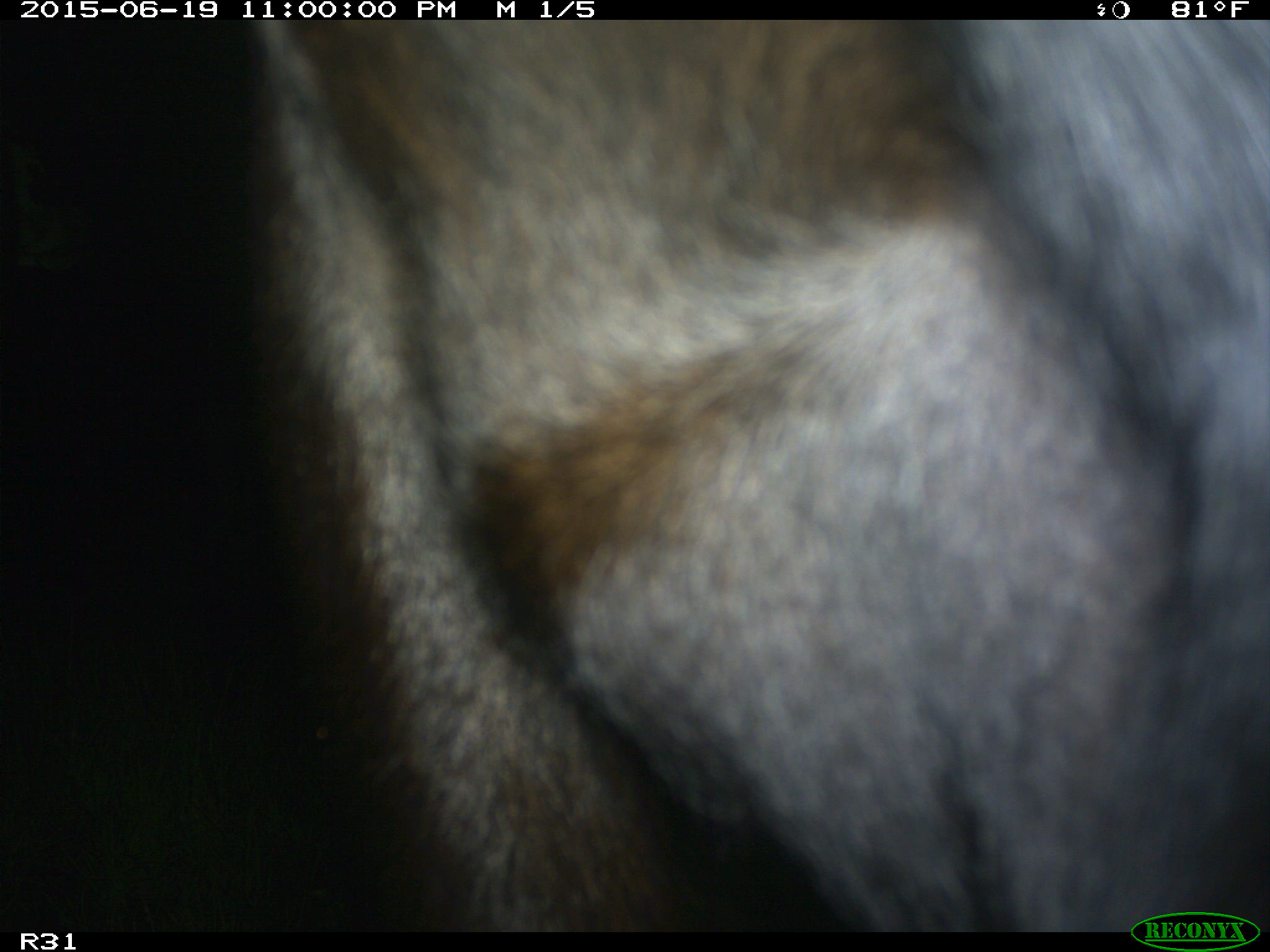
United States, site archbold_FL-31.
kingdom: Animalia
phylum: Chordata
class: Mammalia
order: Artiodactyla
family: Bovidae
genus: Bos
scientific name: Bos taurus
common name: domestic cow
Bos taurus (domestic cow).